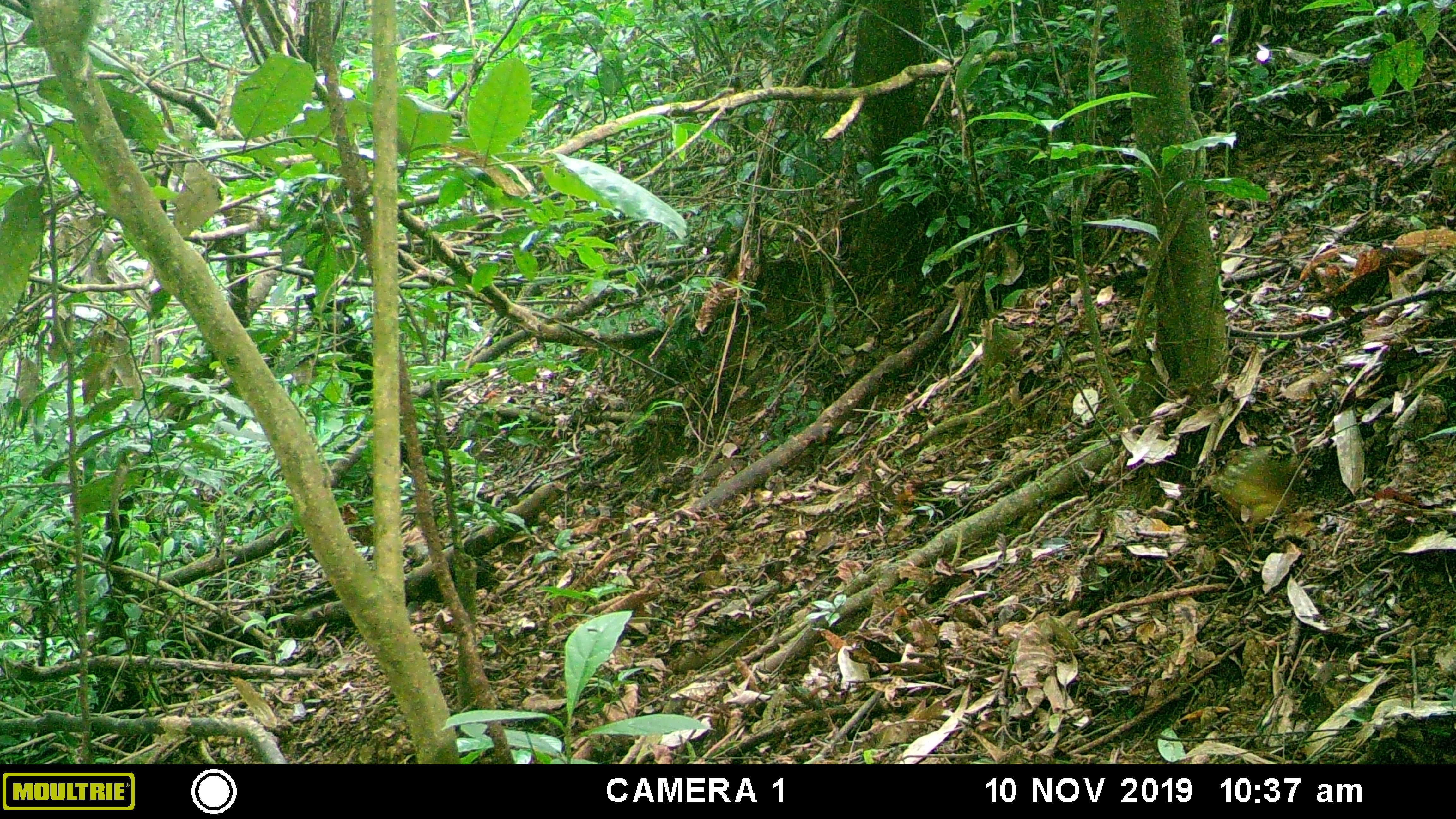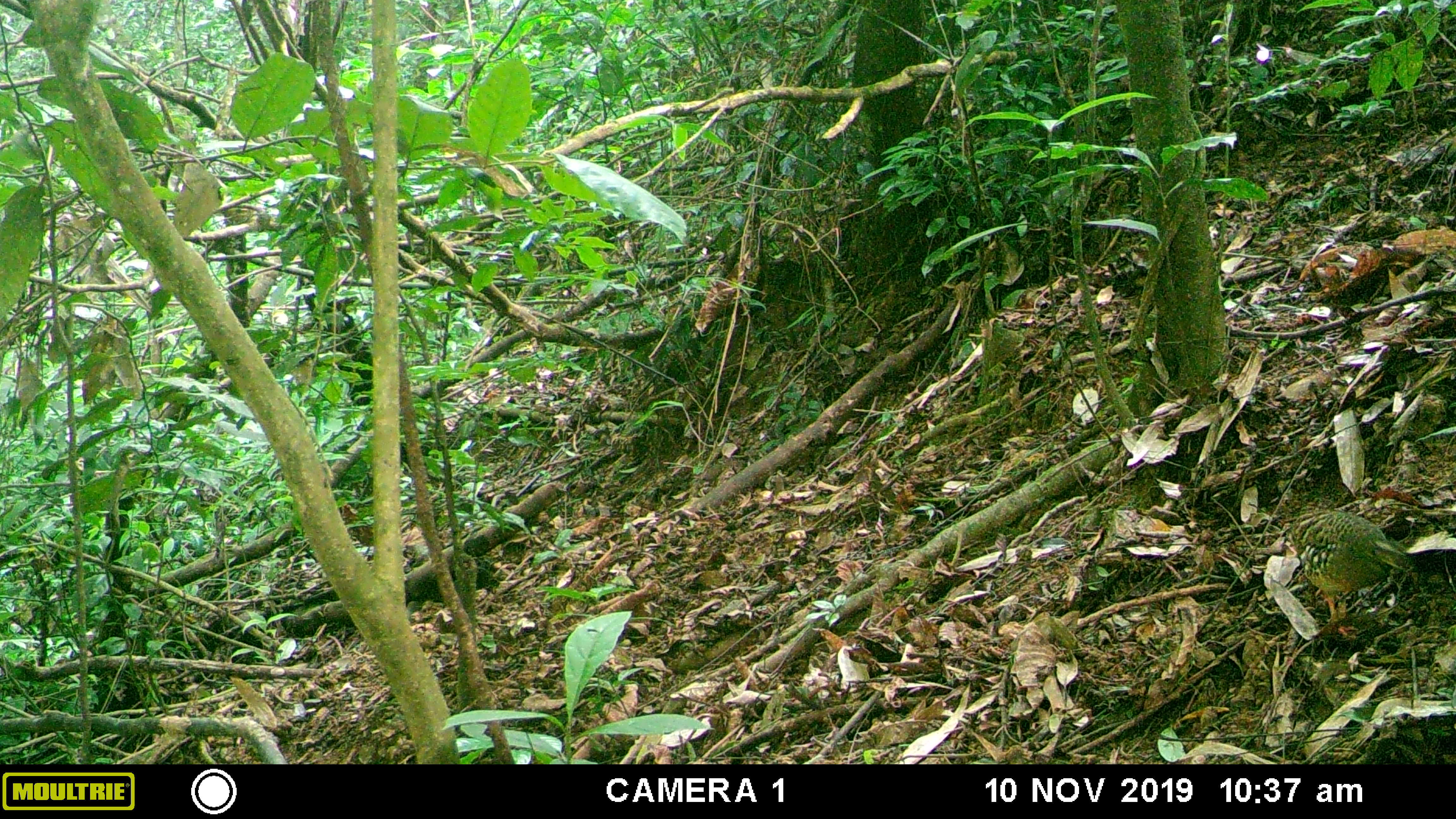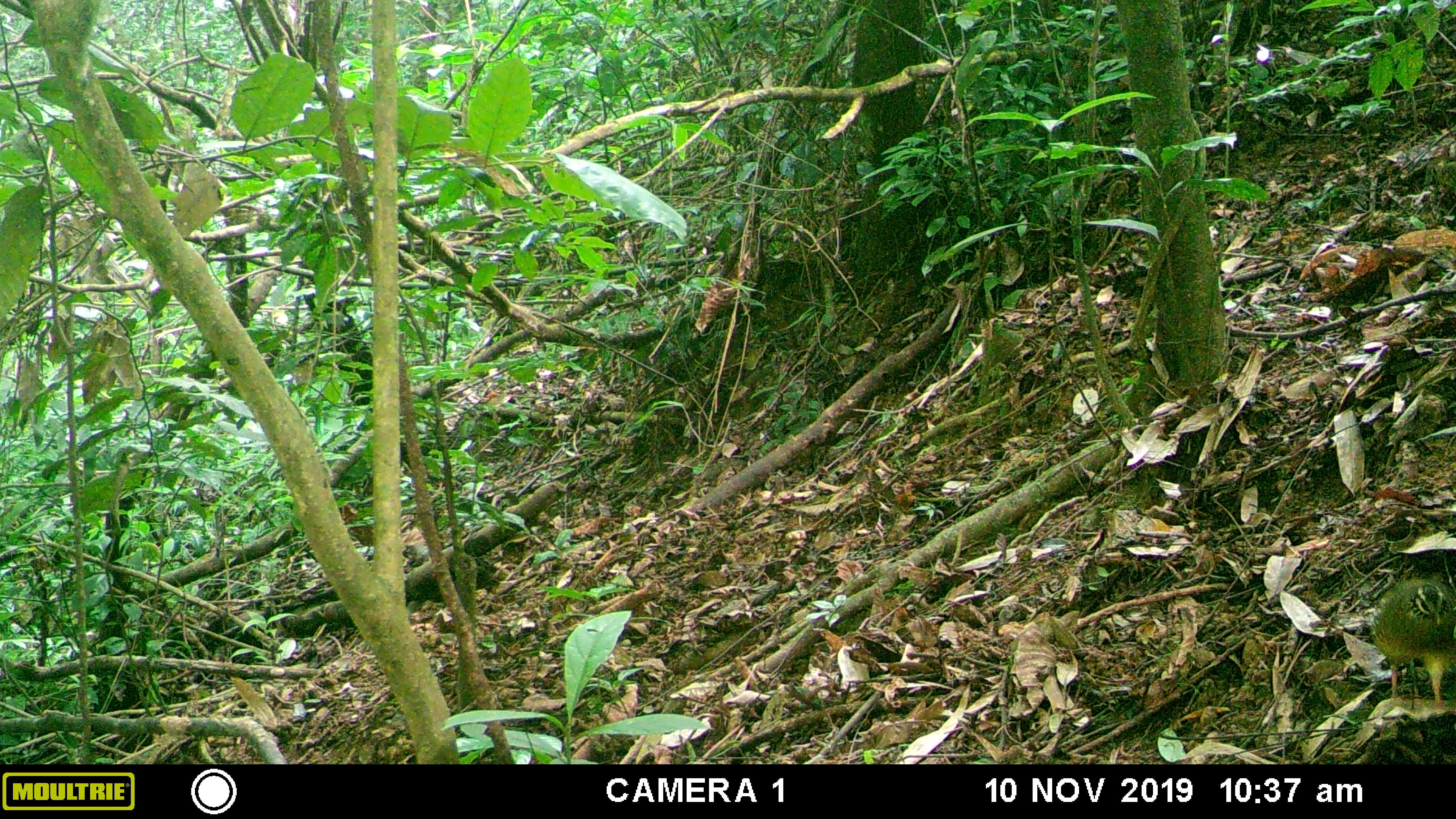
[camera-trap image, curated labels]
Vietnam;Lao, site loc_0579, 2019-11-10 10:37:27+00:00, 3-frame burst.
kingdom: Animalia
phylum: Chordata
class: Aves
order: Galliformes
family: Phasianidae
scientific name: Phasianidae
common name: partridge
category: unidentified partridge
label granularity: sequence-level